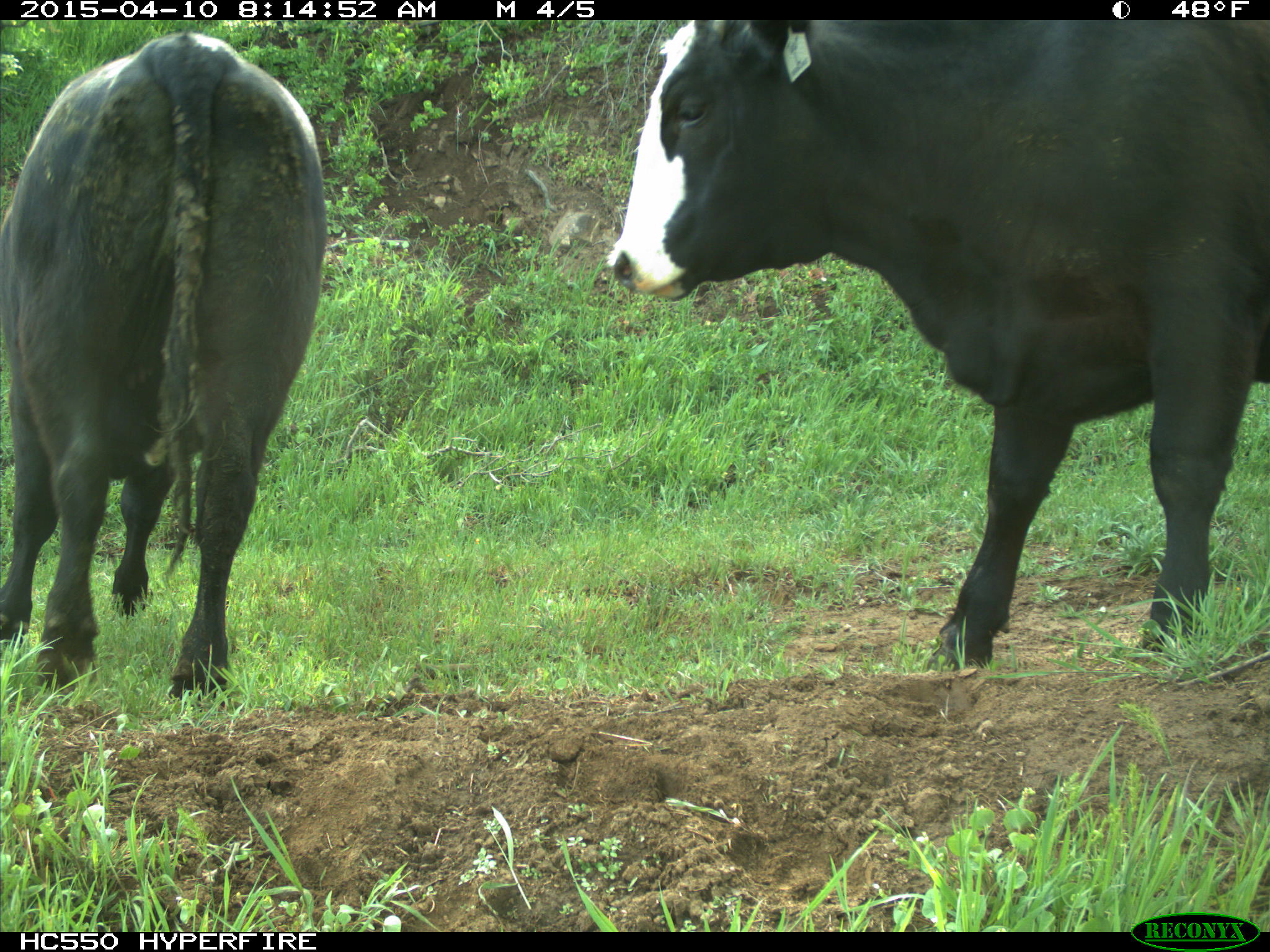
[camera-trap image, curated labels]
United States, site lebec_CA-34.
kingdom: Animalia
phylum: Chordata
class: Mammalia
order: Artiodactyla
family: Bovidae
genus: Bos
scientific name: Bos taurus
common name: domestic cow